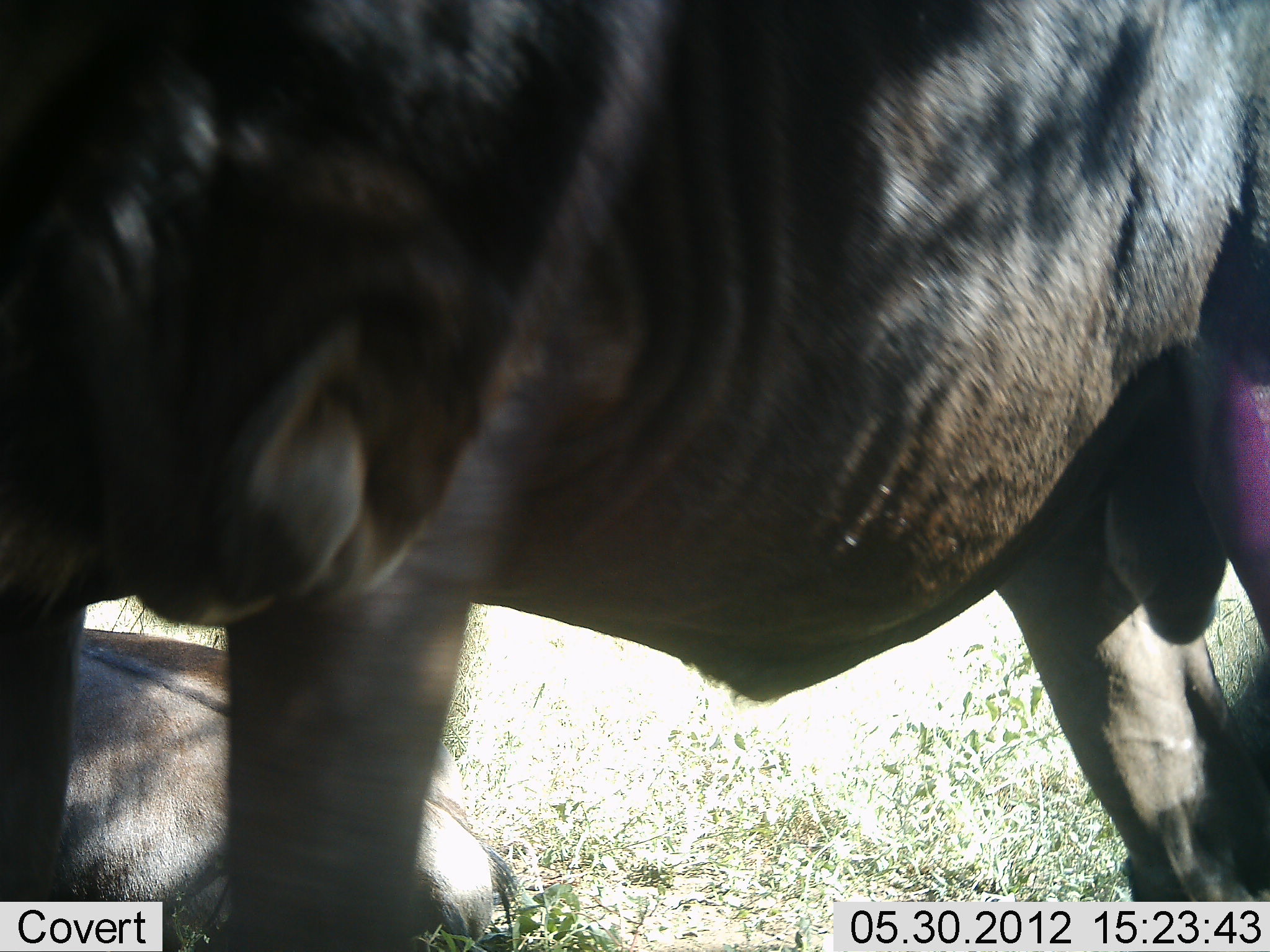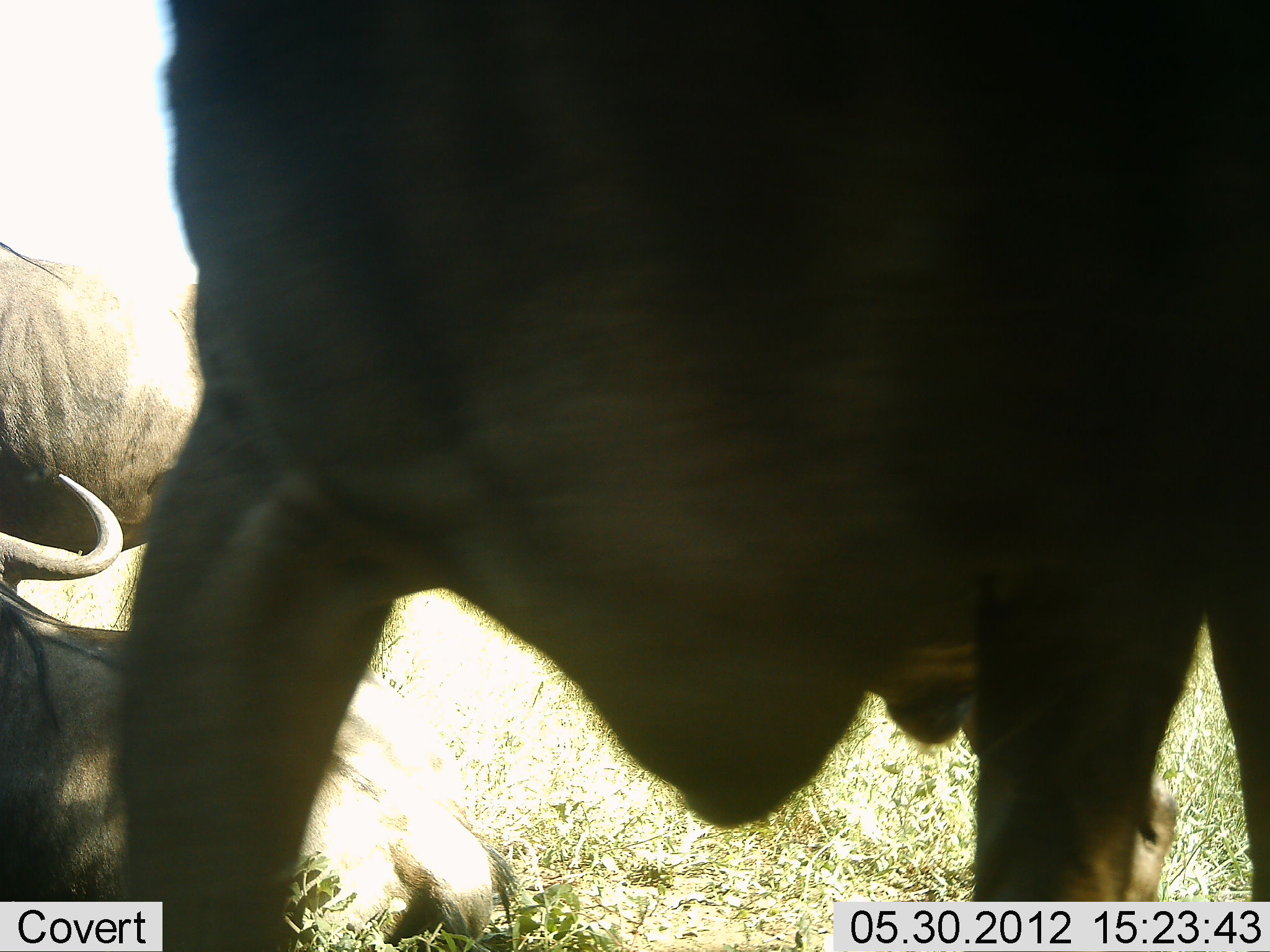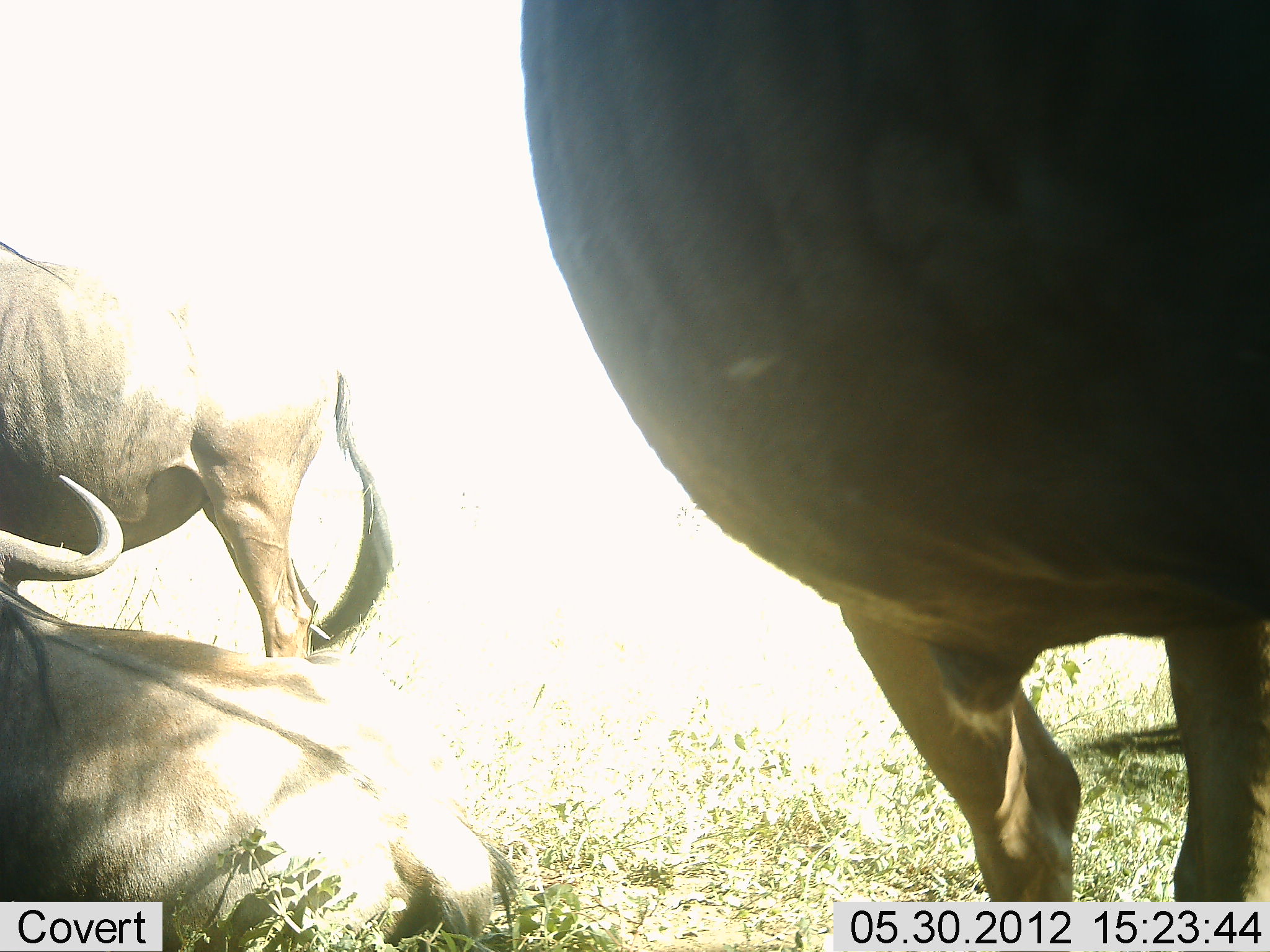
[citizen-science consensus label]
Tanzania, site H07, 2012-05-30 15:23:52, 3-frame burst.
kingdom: Animalia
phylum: Chordata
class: Mammalia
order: Artiodactyla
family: Bovidae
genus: Connochaetes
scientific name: Connochaetes taurinus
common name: blue wildebeest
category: wildebeest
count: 3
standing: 80%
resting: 90%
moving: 50%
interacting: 0%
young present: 0%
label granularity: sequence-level